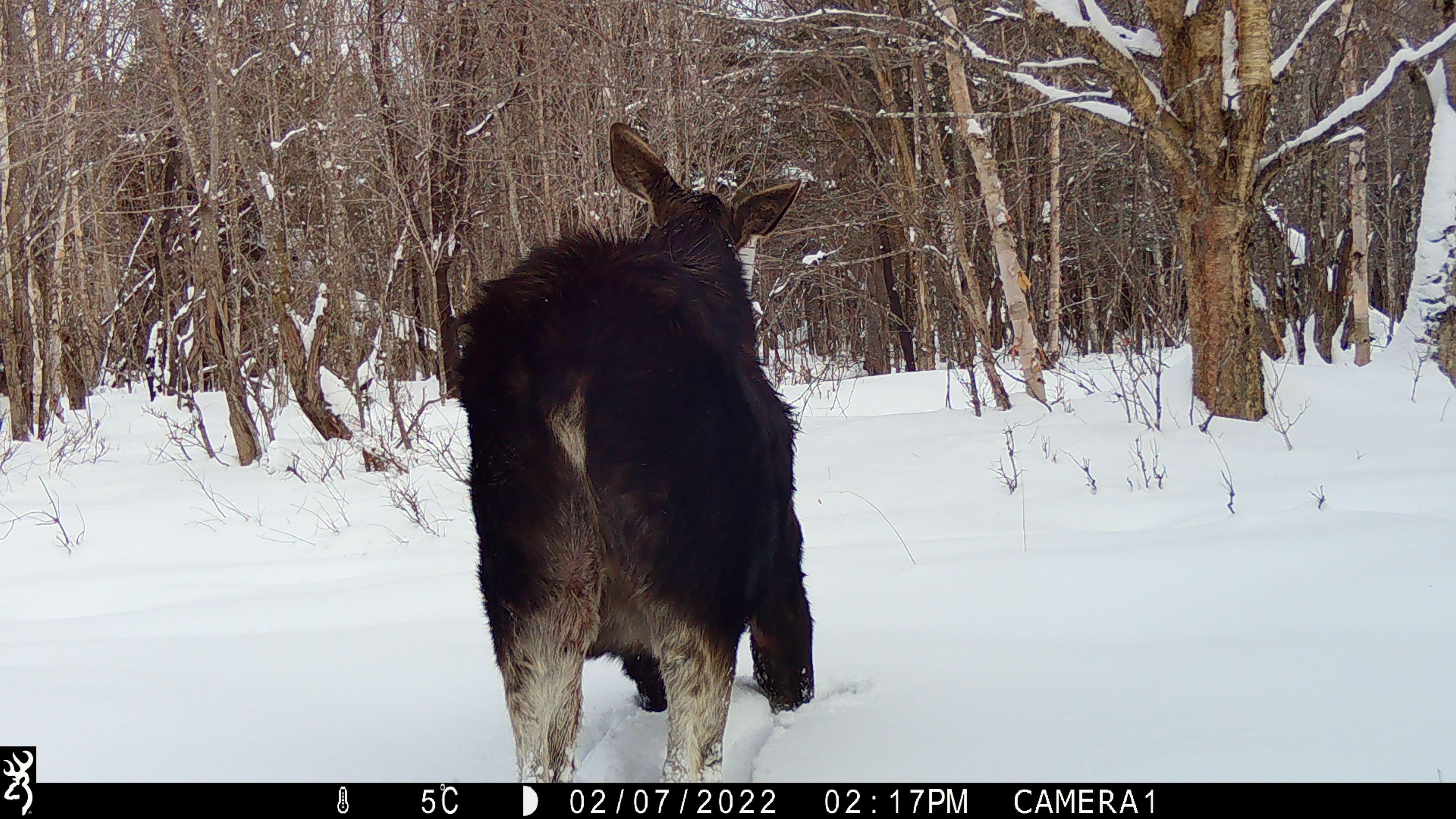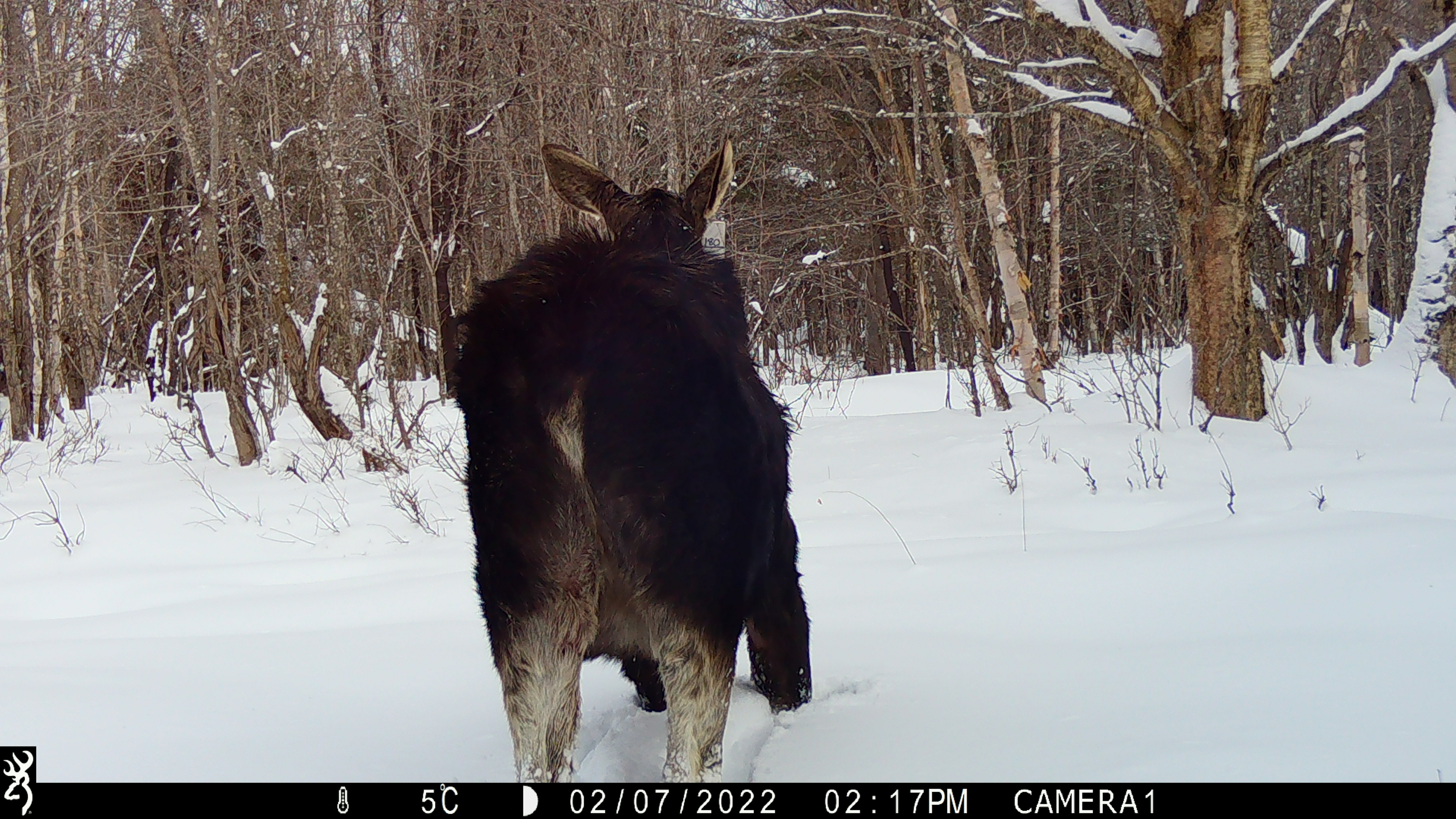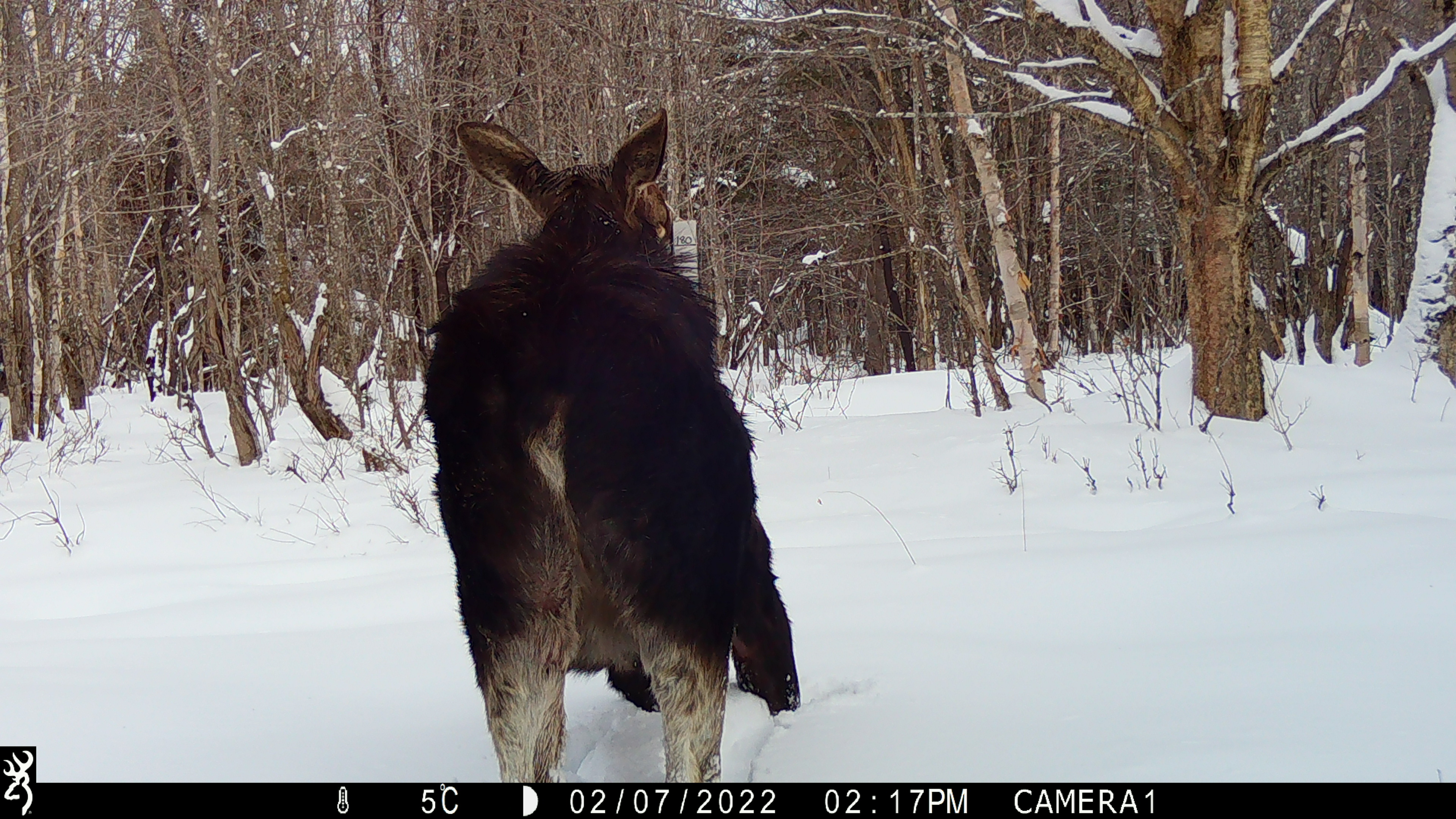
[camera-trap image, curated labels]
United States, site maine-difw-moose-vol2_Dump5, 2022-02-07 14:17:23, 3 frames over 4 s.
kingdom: Animalia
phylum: Chordata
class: Mammalia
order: Artiodactyla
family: Cervidae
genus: Alces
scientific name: Alces alces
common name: moose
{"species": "moose (Alces alces)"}